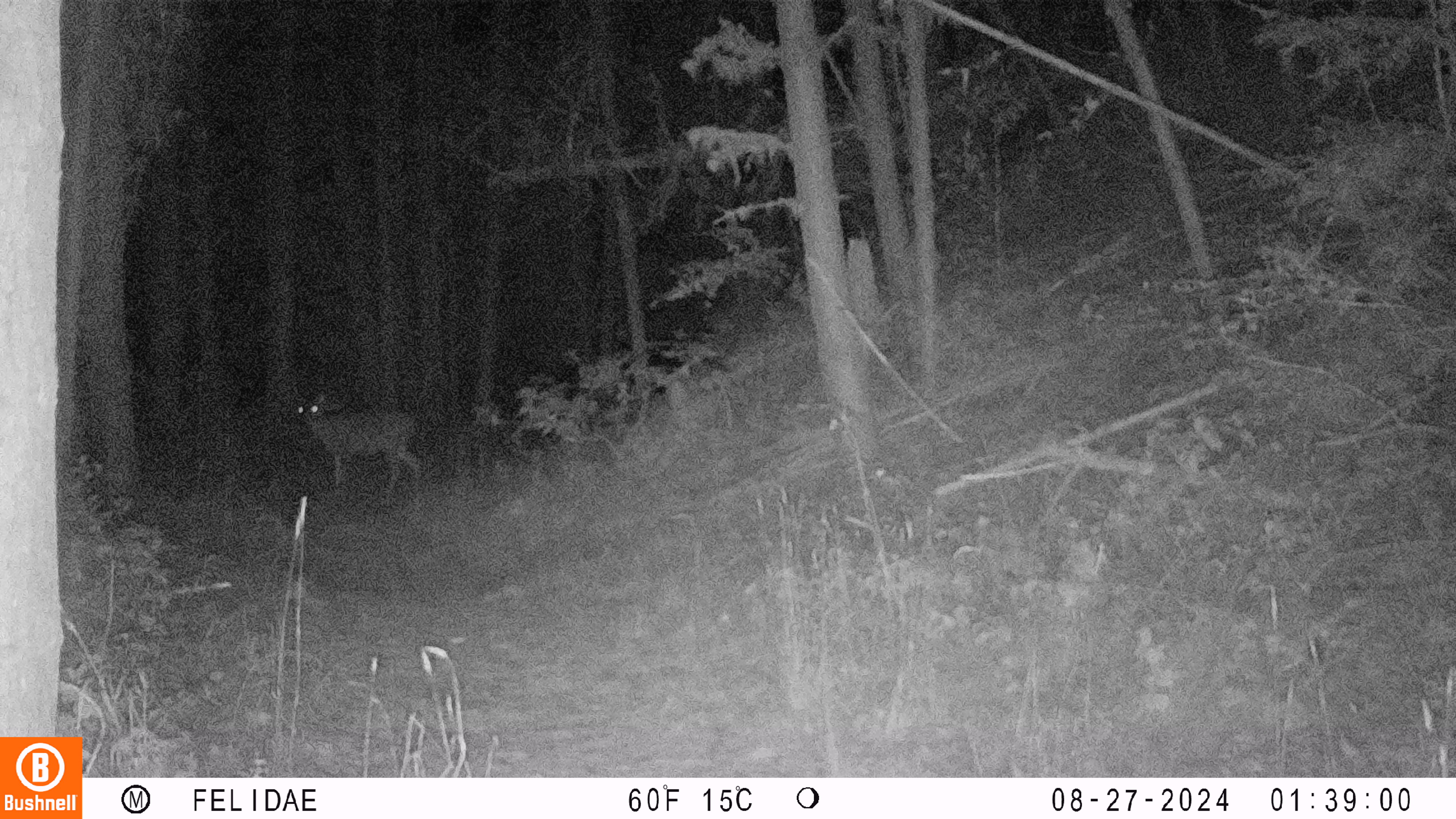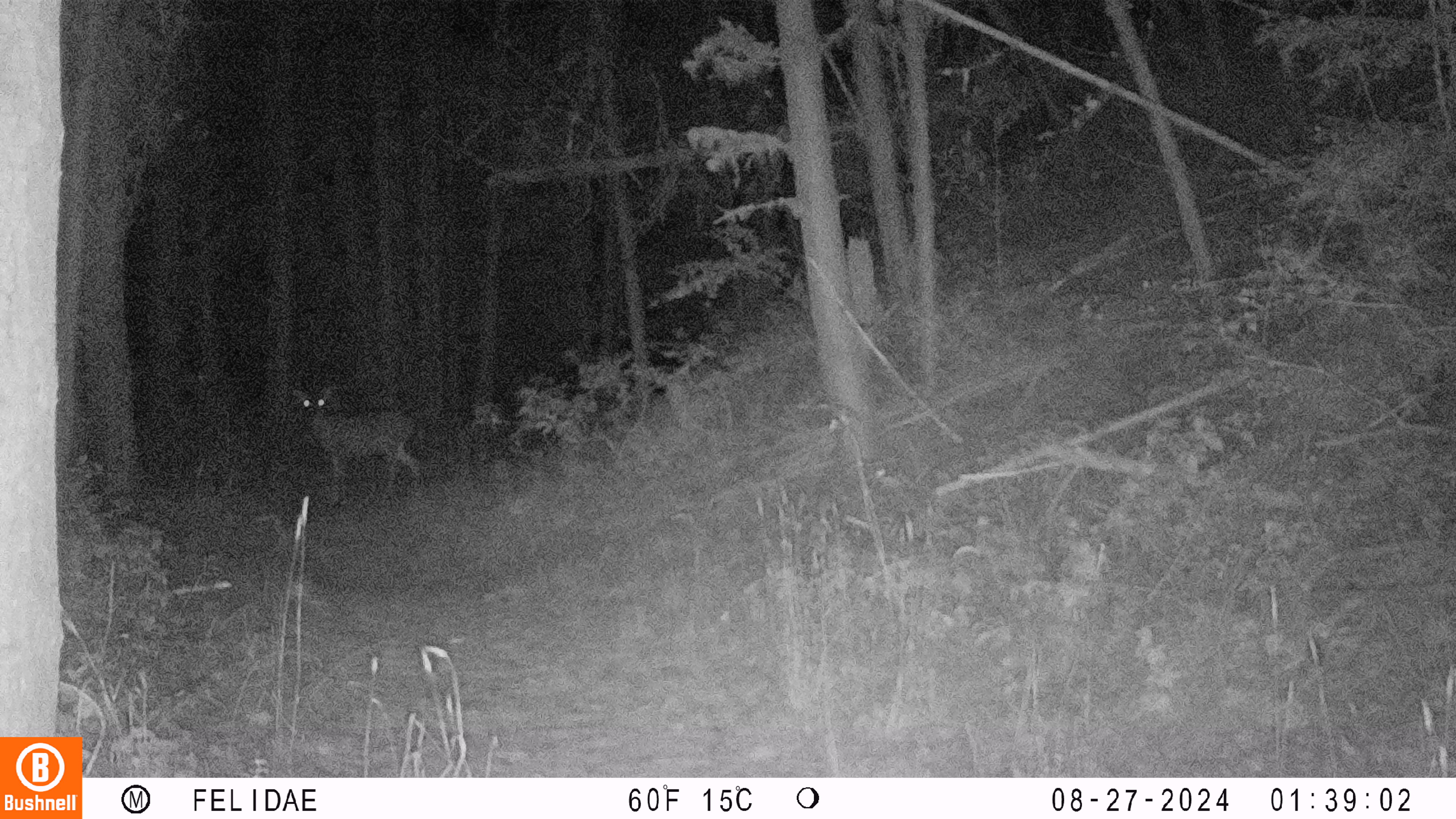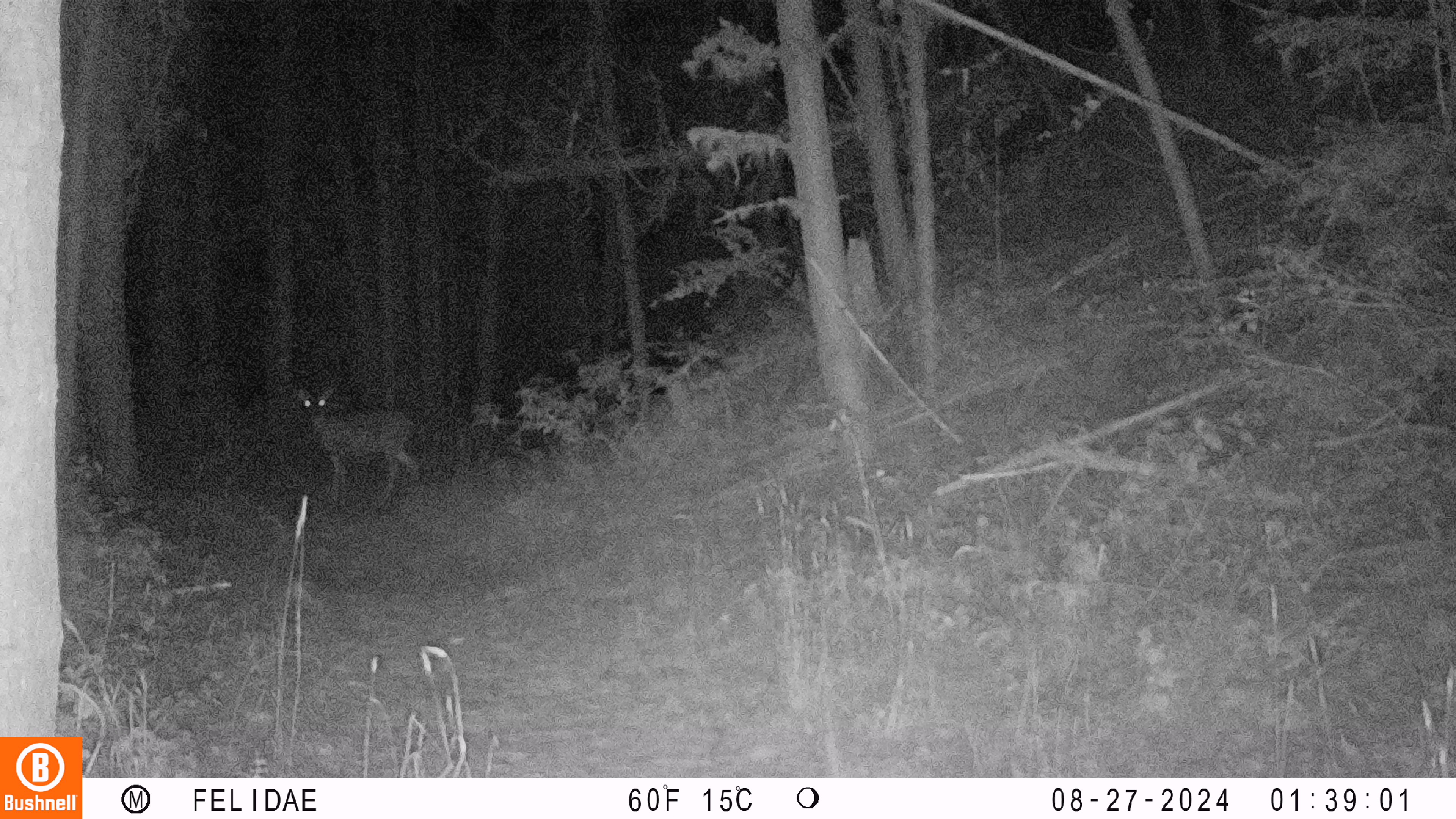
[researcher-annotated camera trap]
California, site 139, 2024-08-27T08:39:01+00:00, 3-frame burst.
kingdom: Animalia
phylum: Chordata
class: Mammalia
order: Artiodactyla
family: Cervidae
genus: Odocoileus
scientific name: Odocoileus hemionus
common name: mule deer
Mule deer (Odocoileus hemionus).